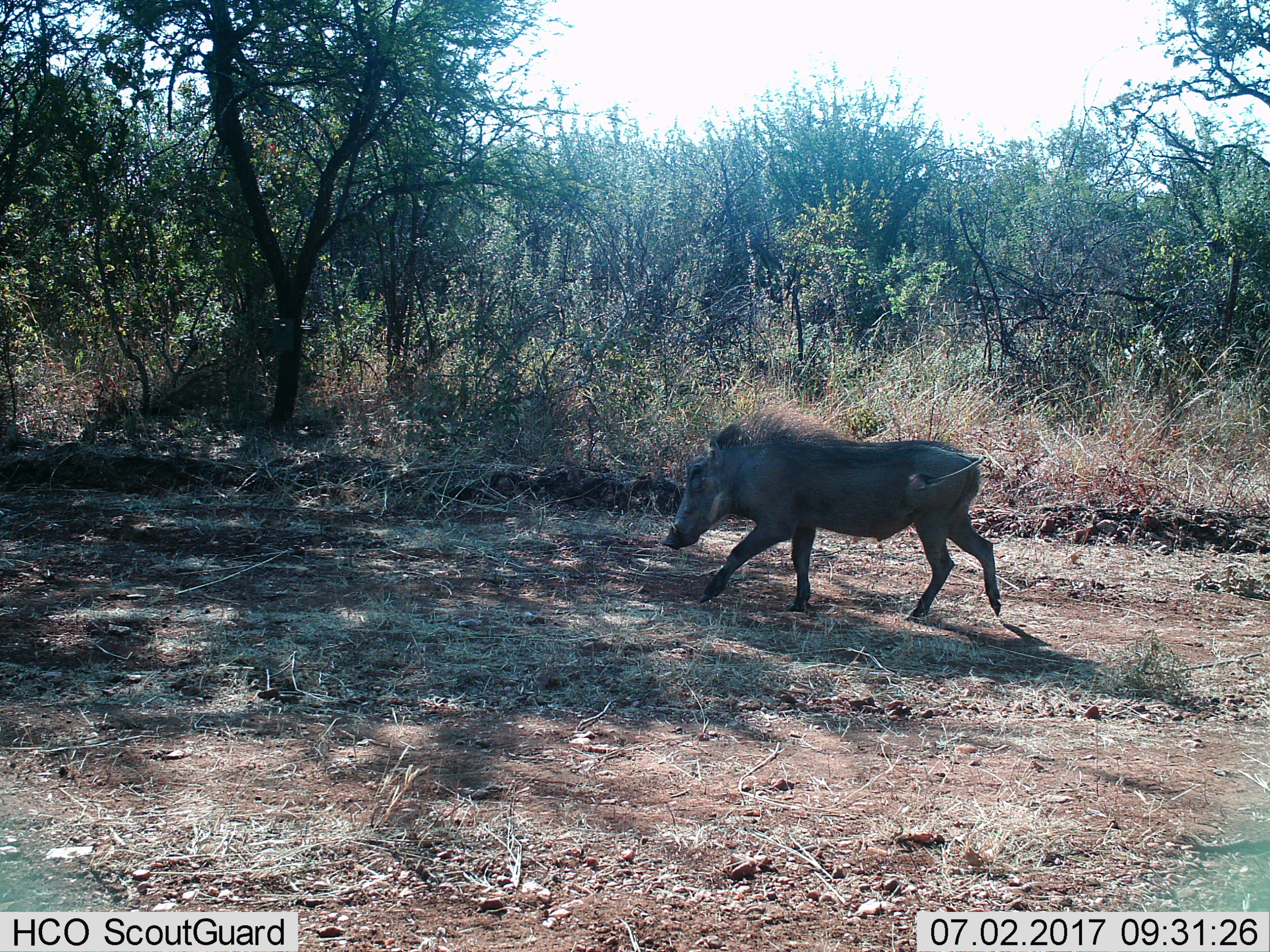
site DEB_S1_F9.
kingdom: Animalia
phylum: Chordata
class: Mammalia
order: Artiodactyla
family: Suidae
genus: Phacochoerus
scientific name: Phacochoerus africanus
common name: warthog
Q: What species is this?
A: Warthog (Phacochoerus africanus).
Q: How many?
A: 1.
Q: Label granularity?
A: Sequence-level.